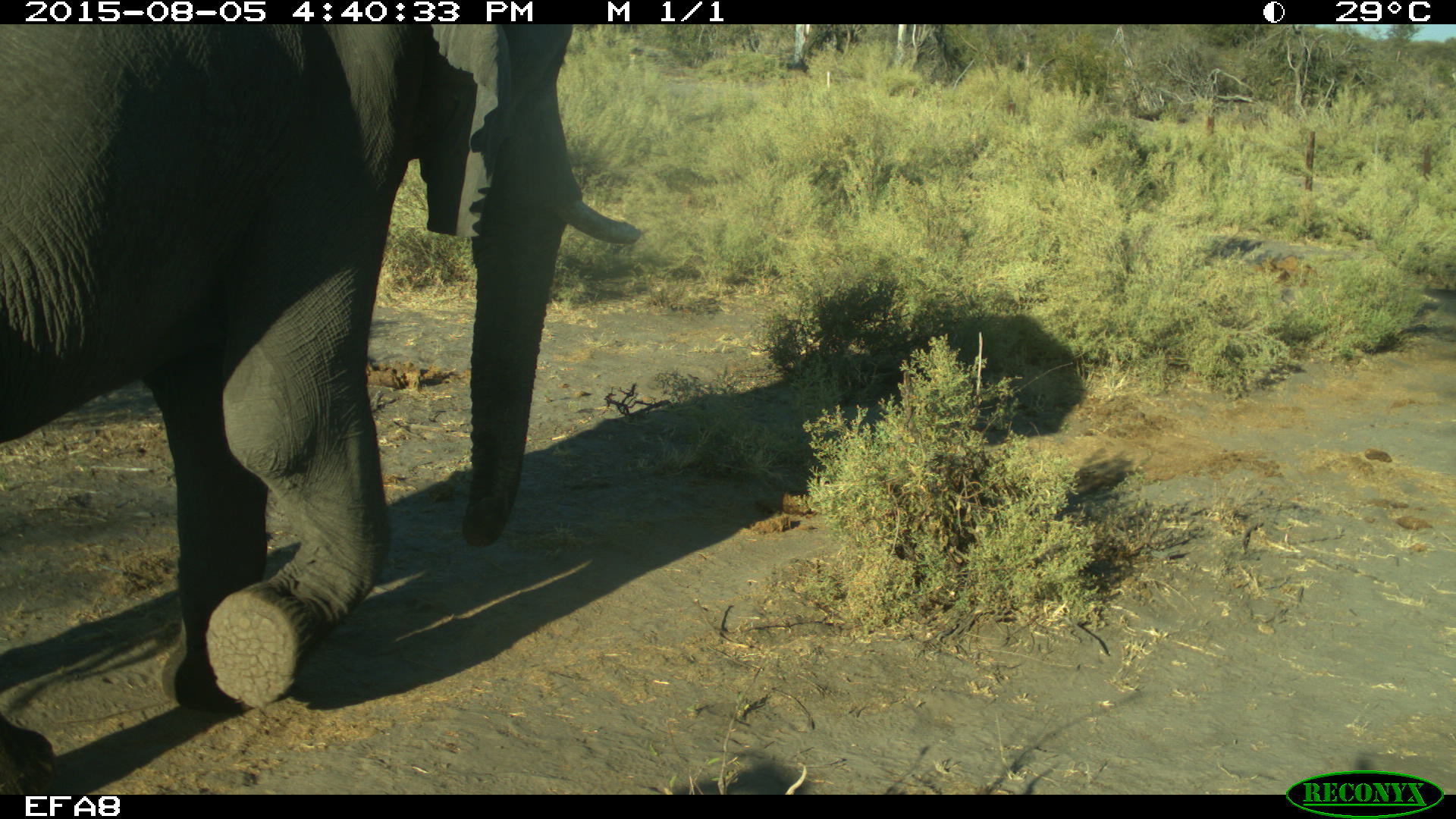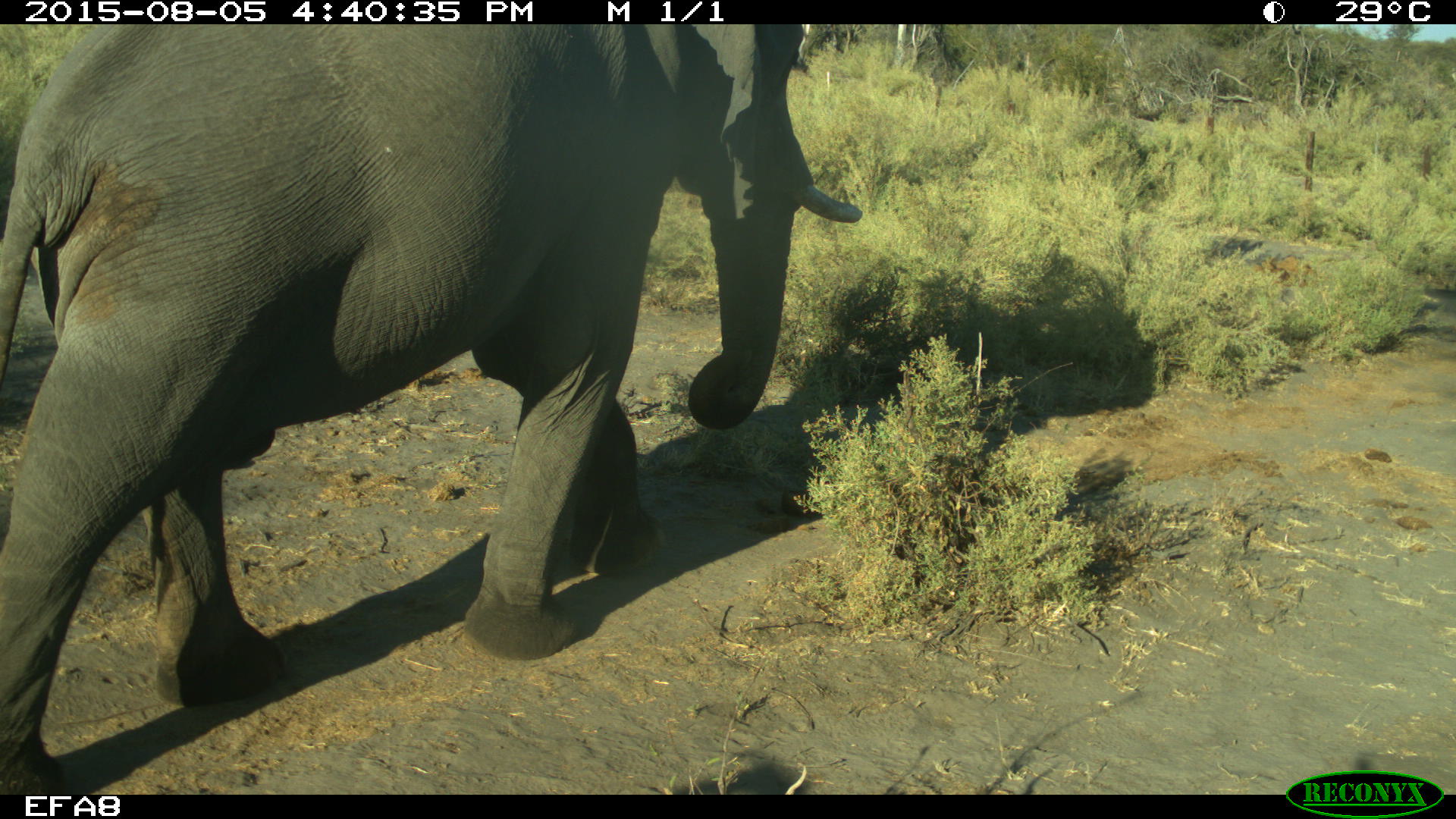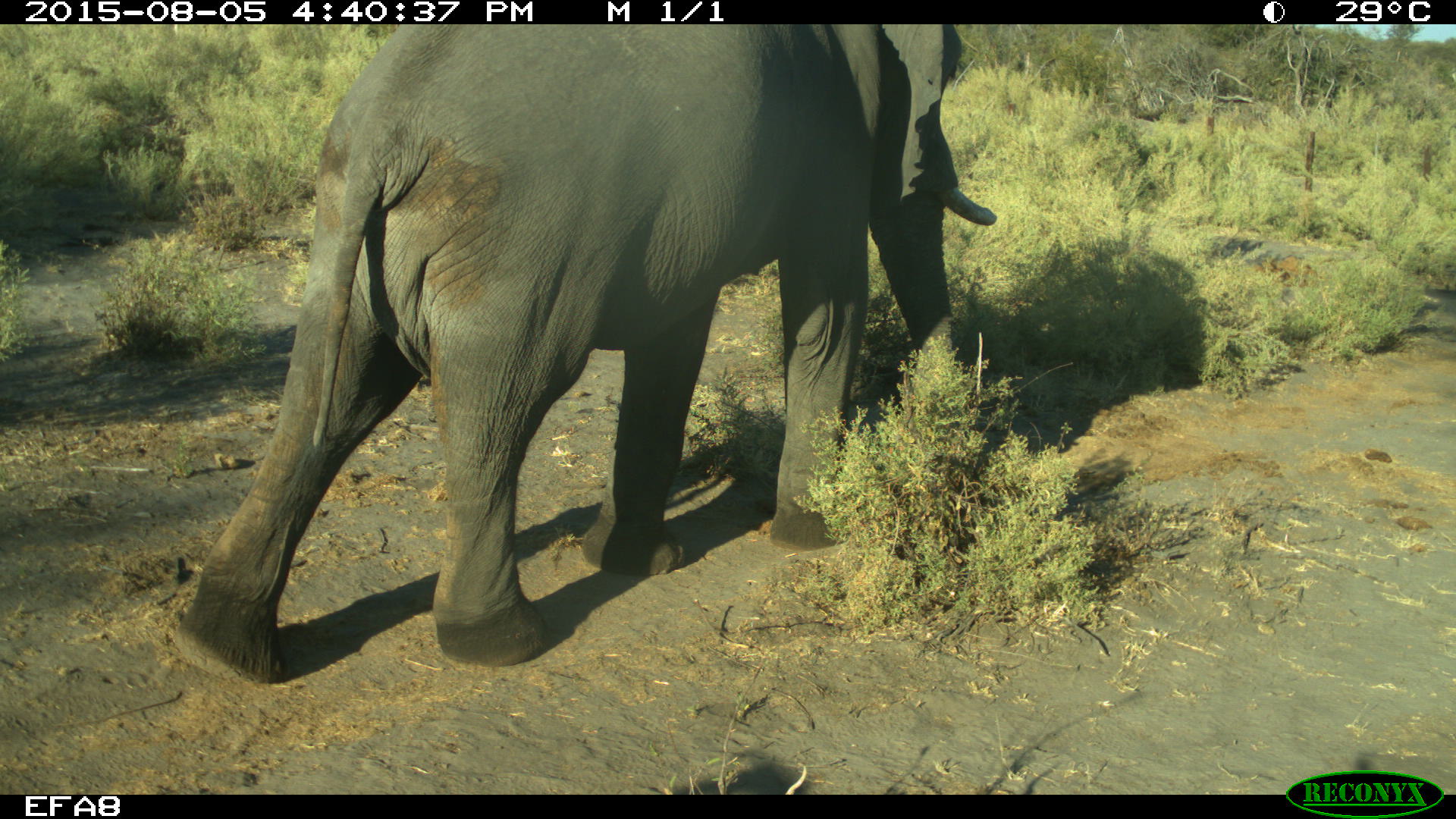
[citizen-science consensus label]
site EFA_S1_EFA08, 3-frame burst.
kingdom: Animalia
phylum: Chordata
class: Mammalia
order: Proboscidea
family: Elephantidae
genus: Loxodonta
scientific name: Loxodonta africana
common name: african bush elephant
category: elephant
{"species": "elephant (african bush elephant) (Loxodonta africana)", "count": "1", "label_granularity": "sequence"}